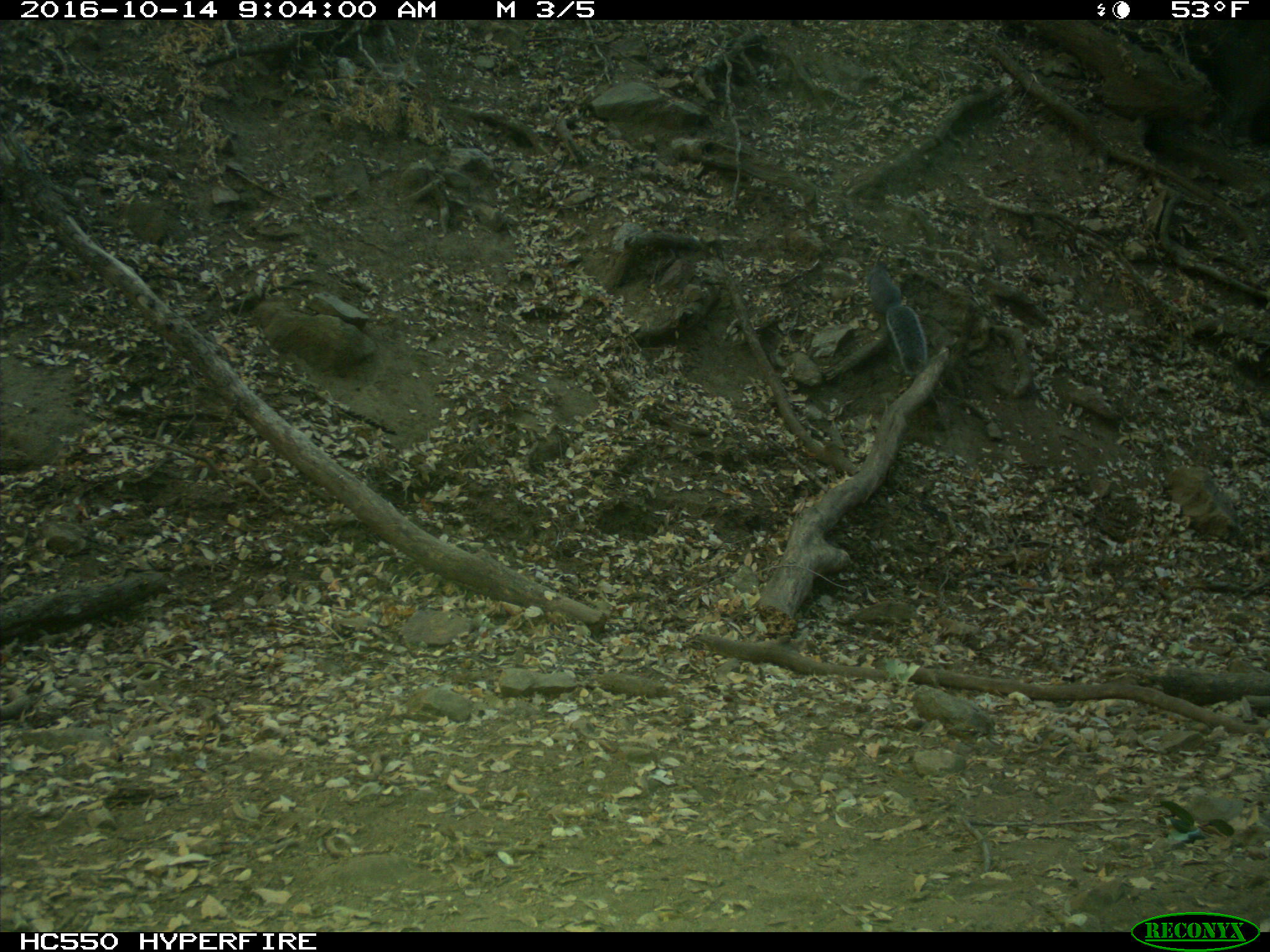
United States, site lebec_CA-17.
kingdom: Animalia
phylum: Chordata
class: Mammalia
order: Rodentia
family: Sciuridae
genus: Sciurus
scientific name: Sciurus carolinensis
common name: eastern gray squirrel